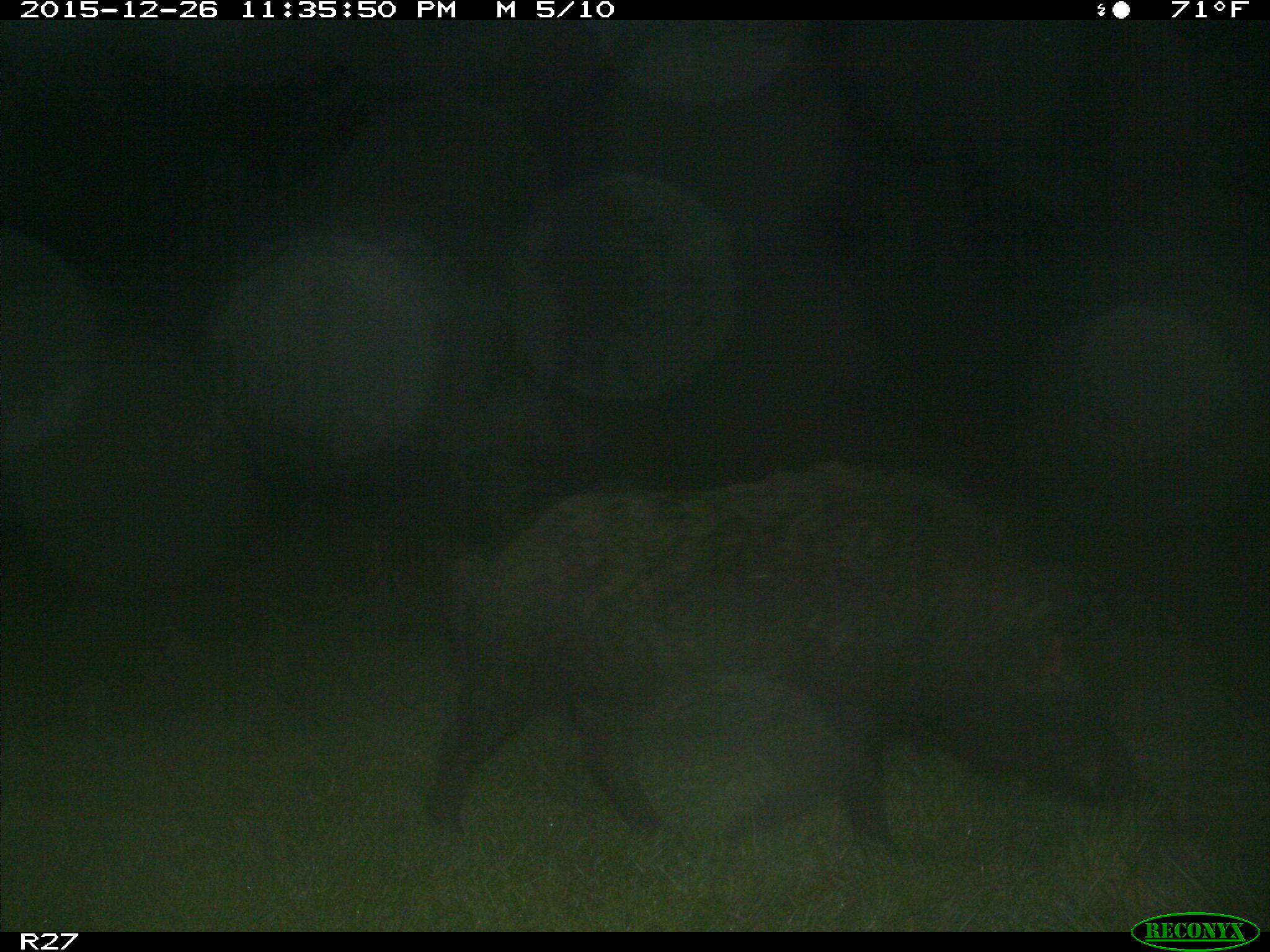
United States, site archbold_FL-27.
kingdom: Animalia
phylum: Chordata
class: Mammalia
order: Artiodactyla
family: Suidae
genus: Sus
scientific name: Sus scrofa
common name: wild boar